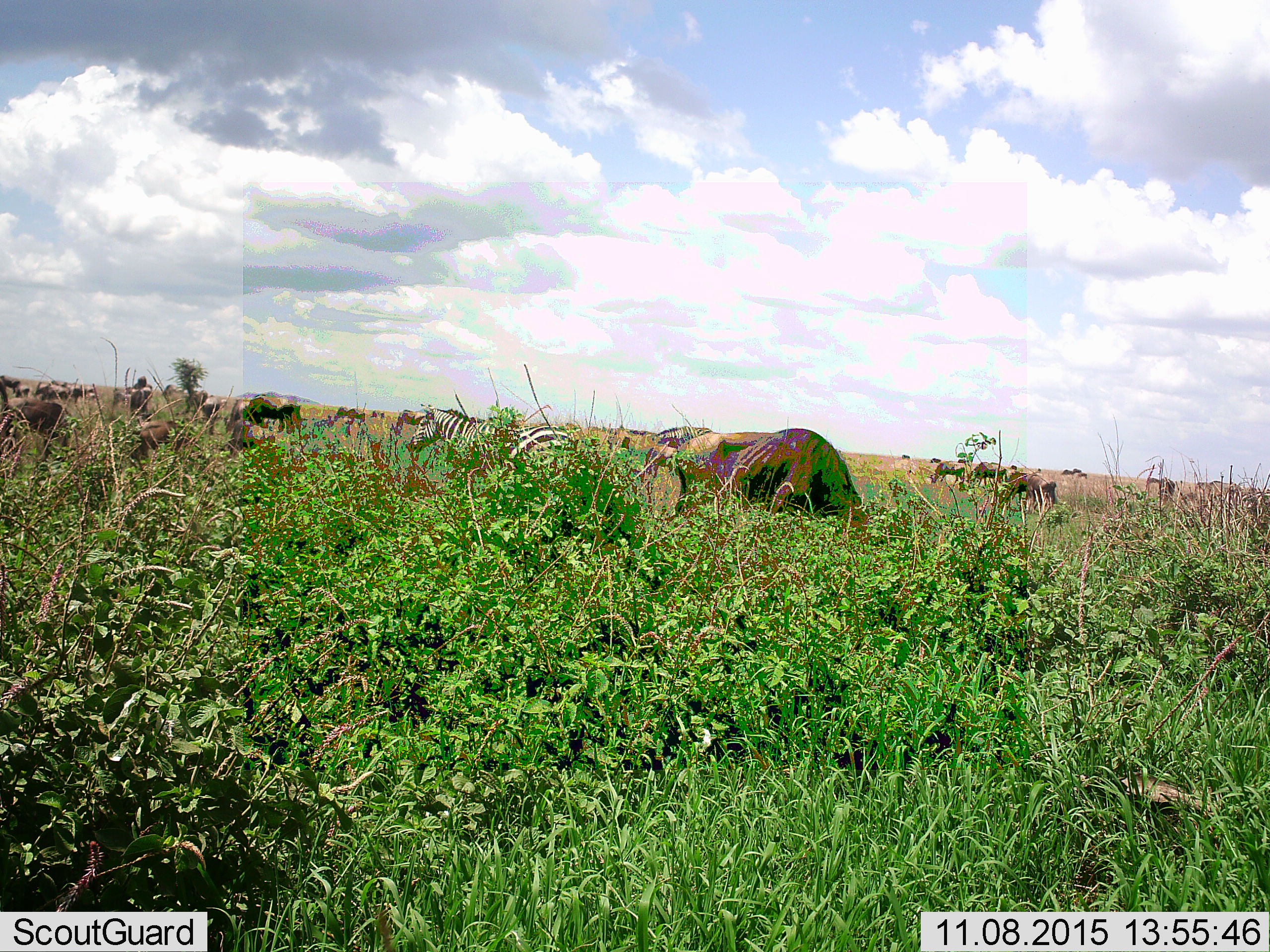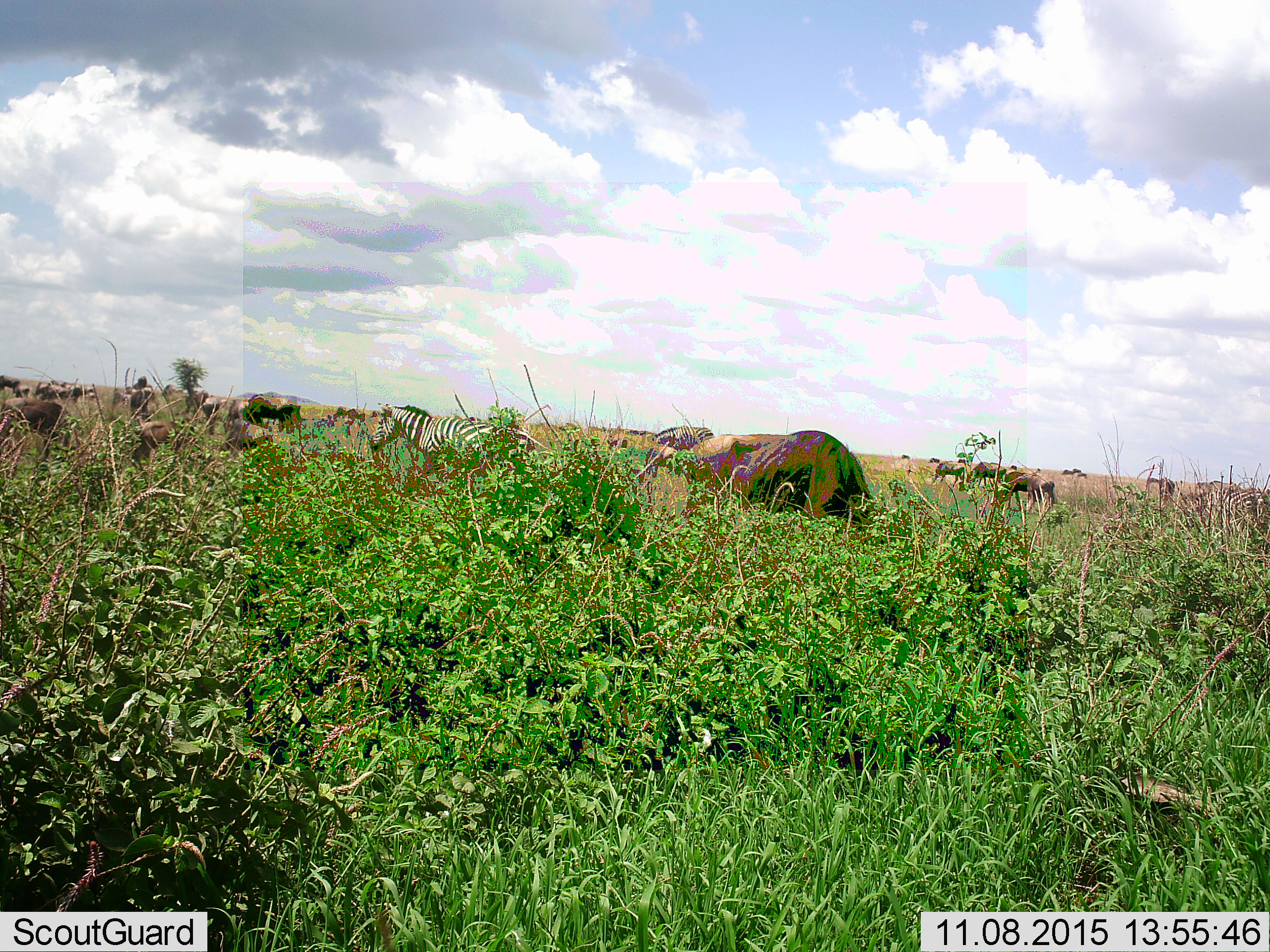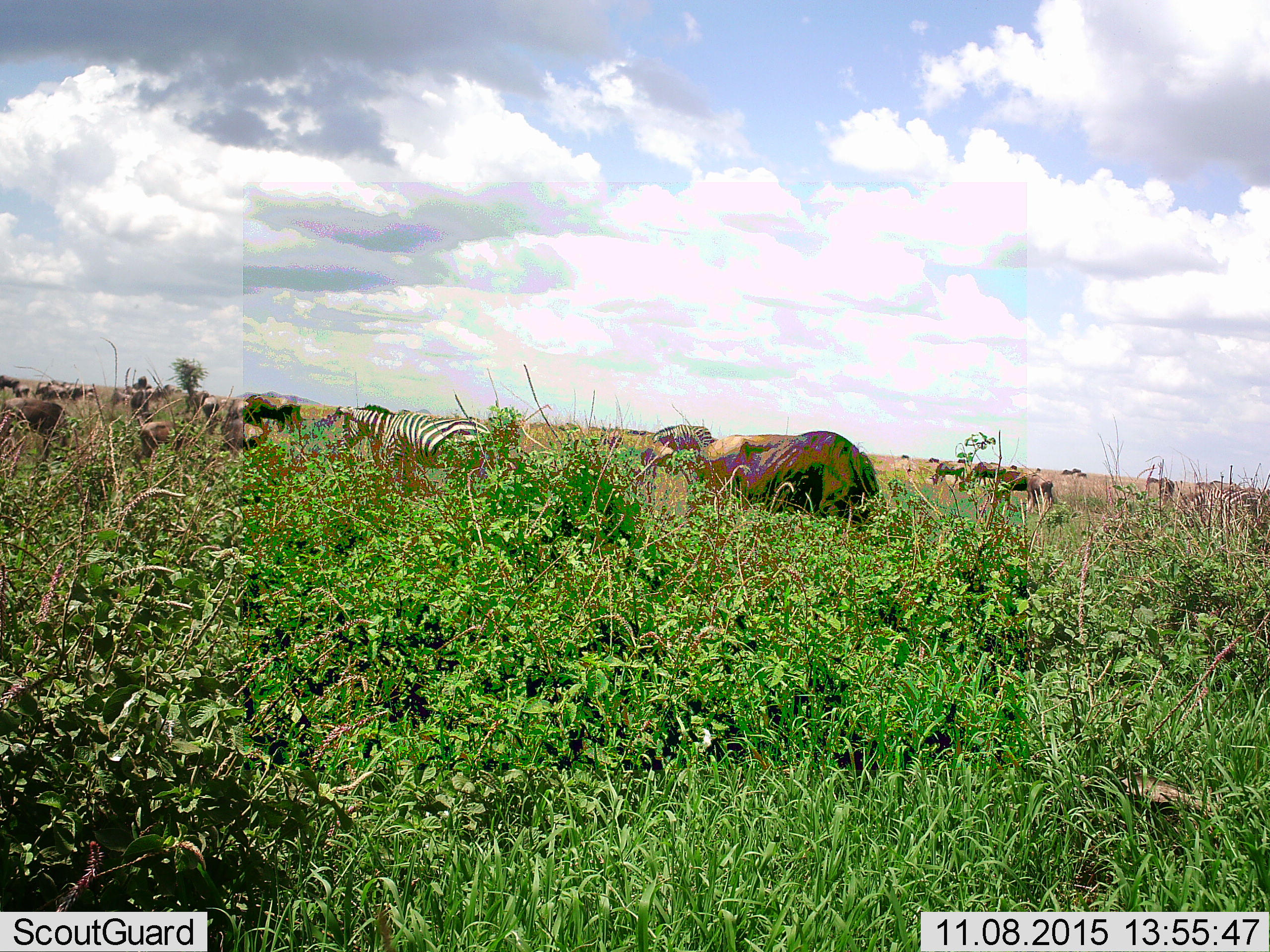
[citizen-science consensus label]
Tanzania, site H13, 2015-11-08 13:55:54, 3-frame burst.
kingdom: Animalia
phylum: Chordata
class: Mammalia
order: Artiodactyla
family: Bovidae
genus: Connochaetes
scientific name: Connochaetes taurinus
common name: blue wildebeest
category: wildebeest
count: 11-50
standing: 60%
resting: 0%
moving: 20%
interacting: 0%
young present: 0%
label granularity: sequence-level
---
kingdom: Animalia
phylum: Chordata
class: Mammalia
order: Perissodactyla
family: Equidae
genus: Equus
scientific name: Equus quagga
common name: plains zebra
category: zebra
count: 2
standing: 38%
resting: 0%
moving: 75%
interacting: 0%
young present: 0%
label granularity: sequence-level